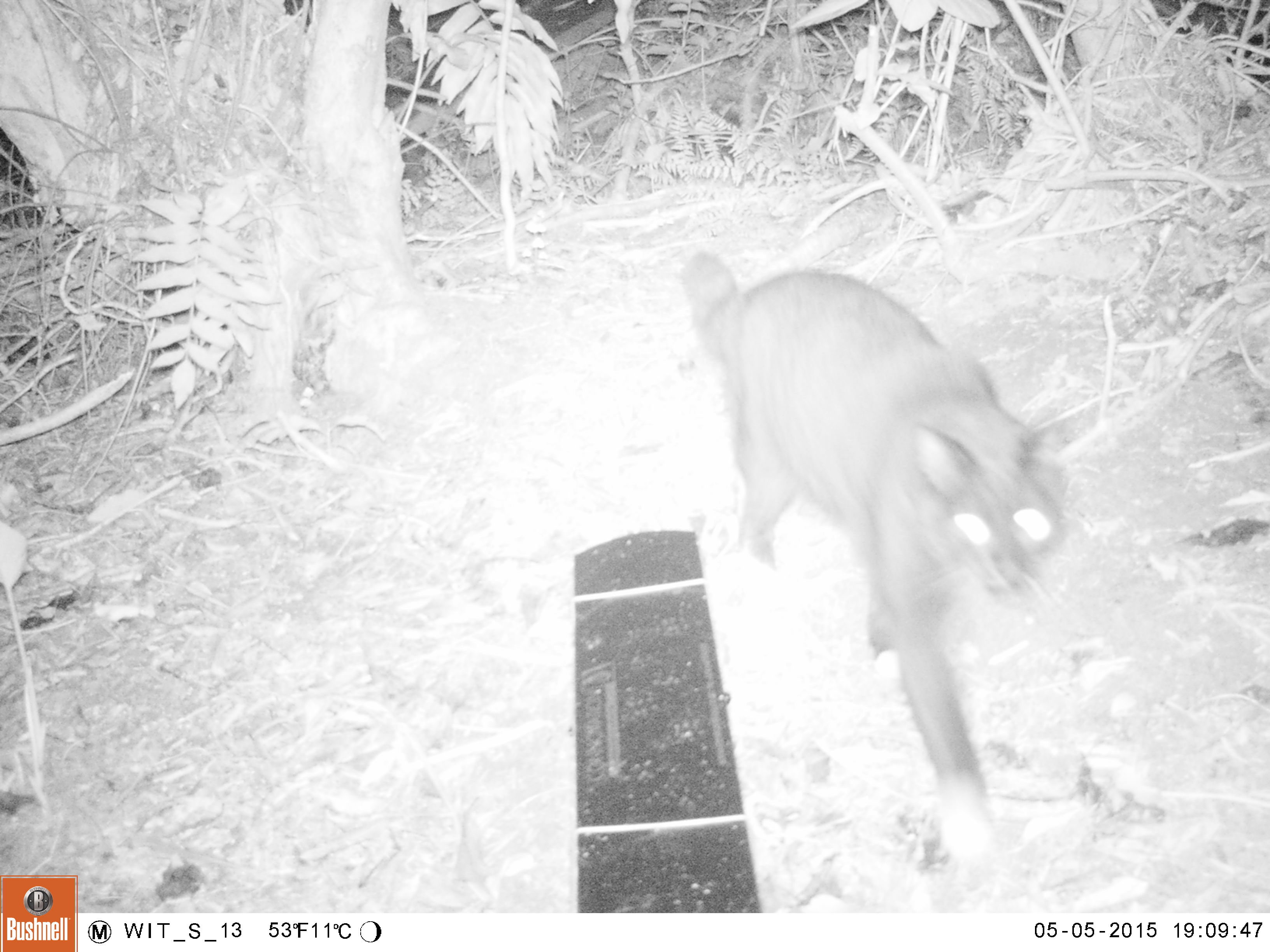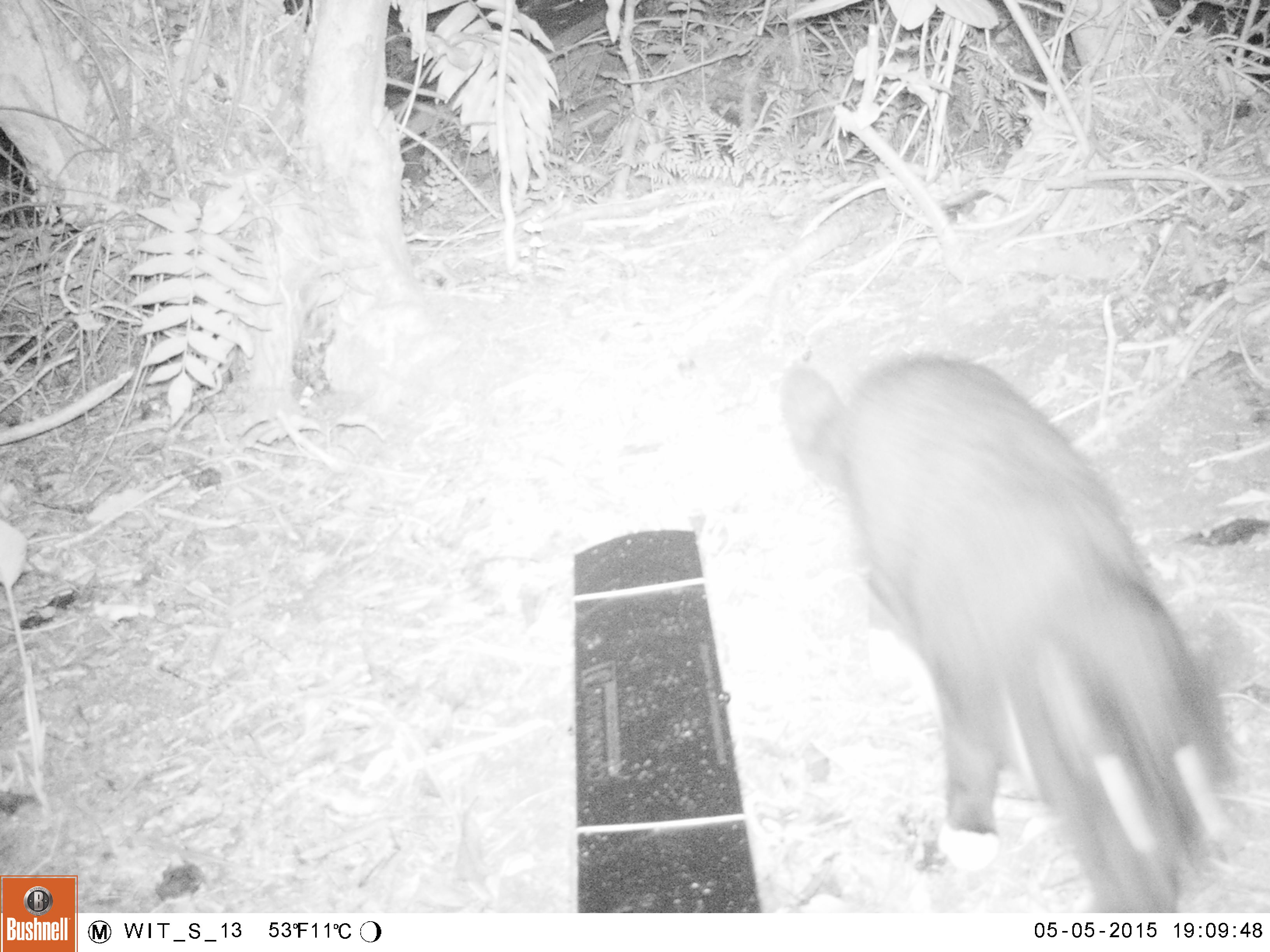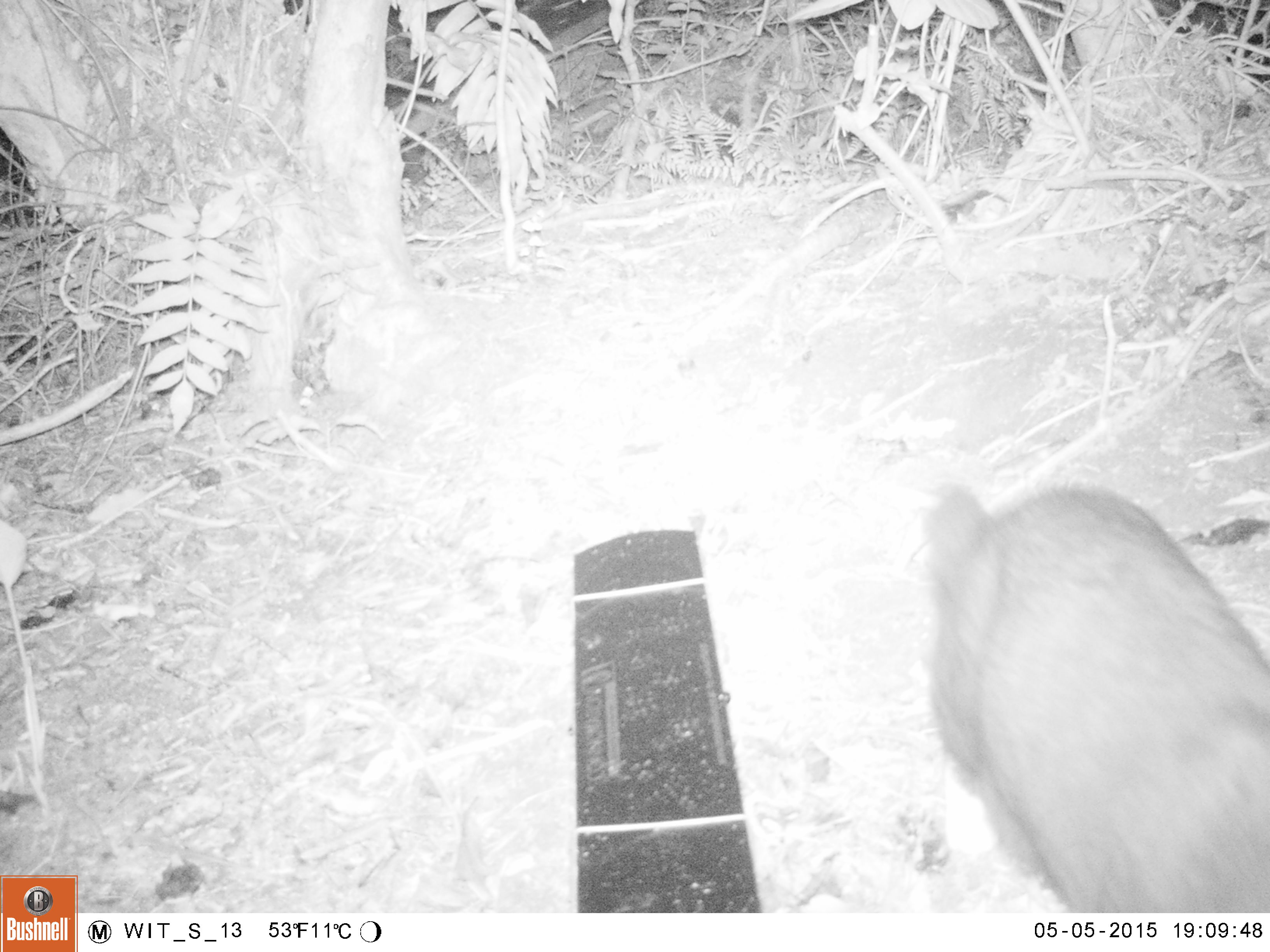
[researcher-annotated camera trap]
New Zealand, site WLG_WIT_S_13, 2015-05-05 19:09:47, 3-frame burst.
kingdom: Animalia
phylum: Chordata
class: Mammalia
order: Carnivora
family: Felidae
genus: Felis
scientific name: Felis catus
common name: domestic cat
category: cat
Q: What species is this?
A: Cat (domestic cat) (Felis catus).